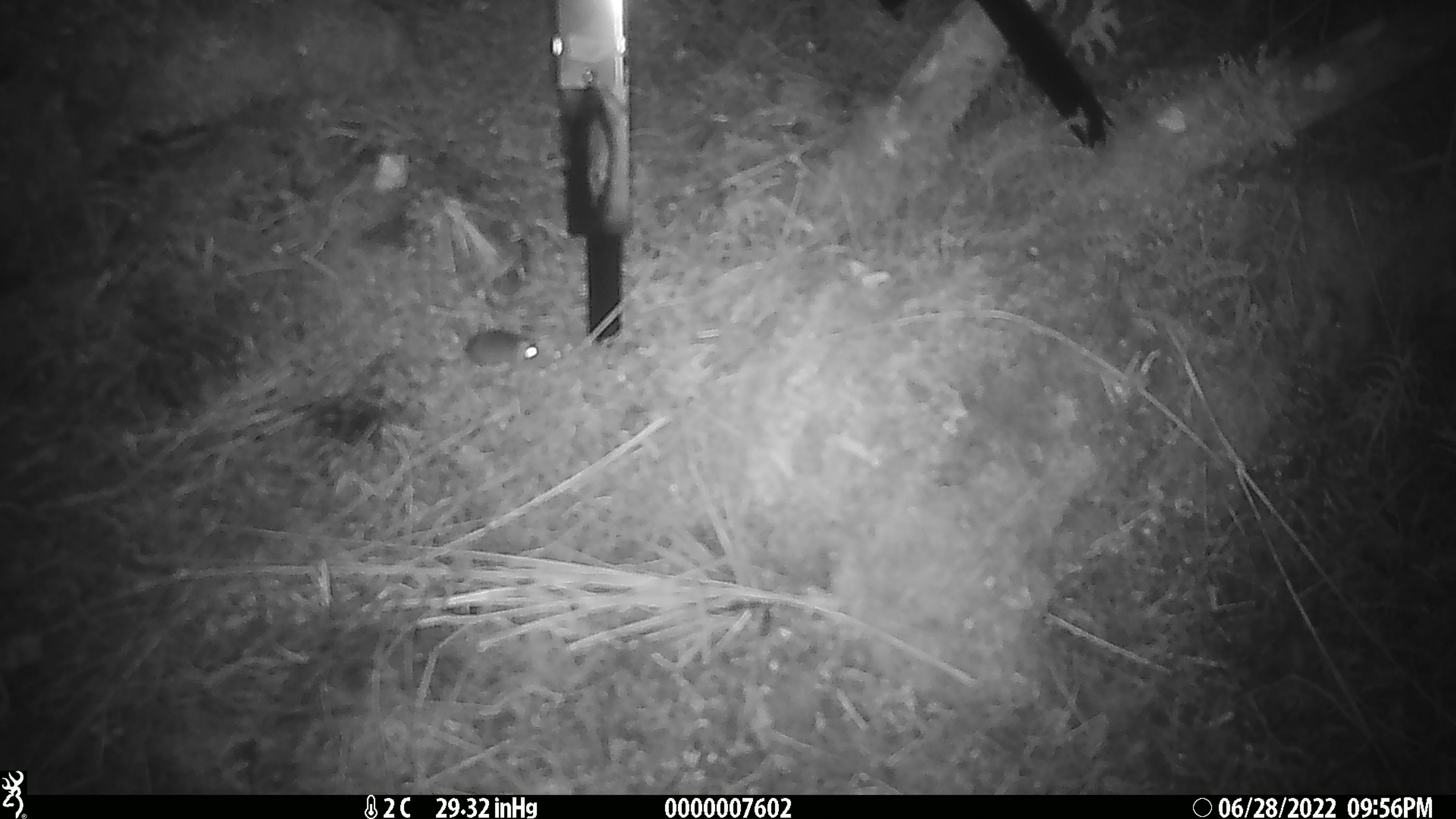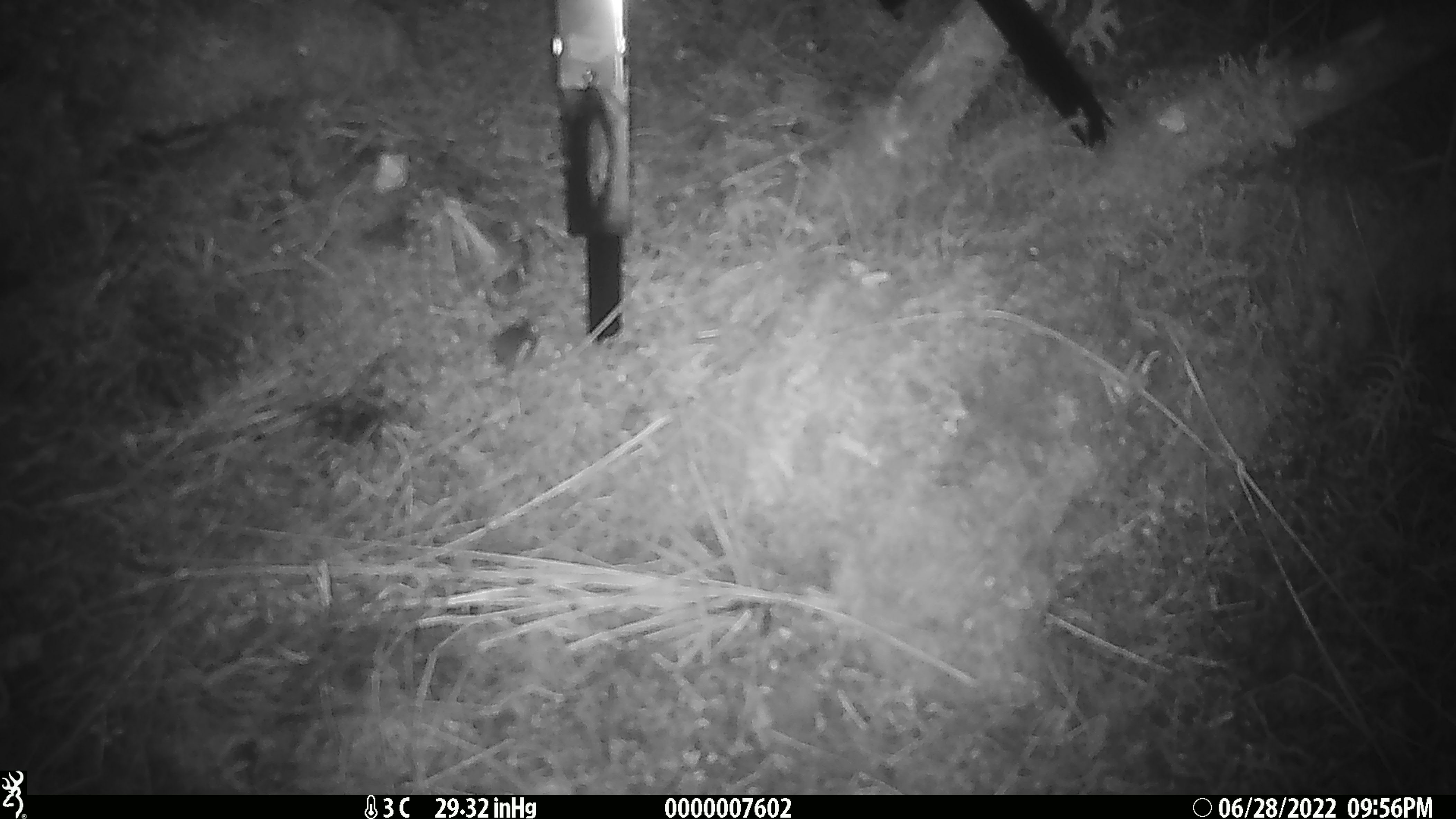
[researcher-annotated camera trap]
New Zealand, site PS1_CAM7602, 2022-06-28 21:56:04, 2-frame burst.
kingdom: Animalia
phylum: Chordata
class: Mammalia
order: Rodentia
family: Muridae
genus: Mus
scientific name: Mus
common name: mouse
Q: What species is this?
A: Mouse (Mus).